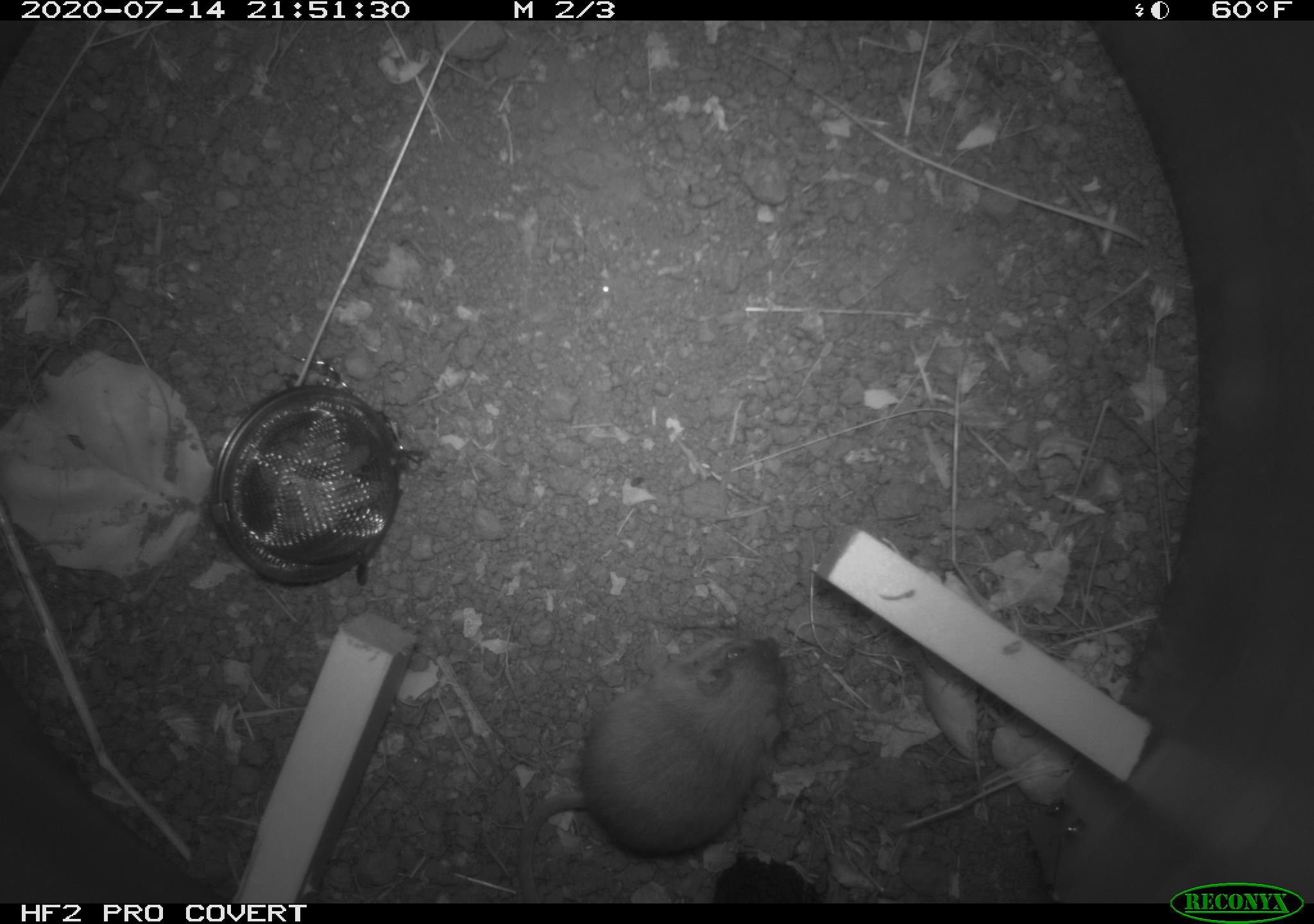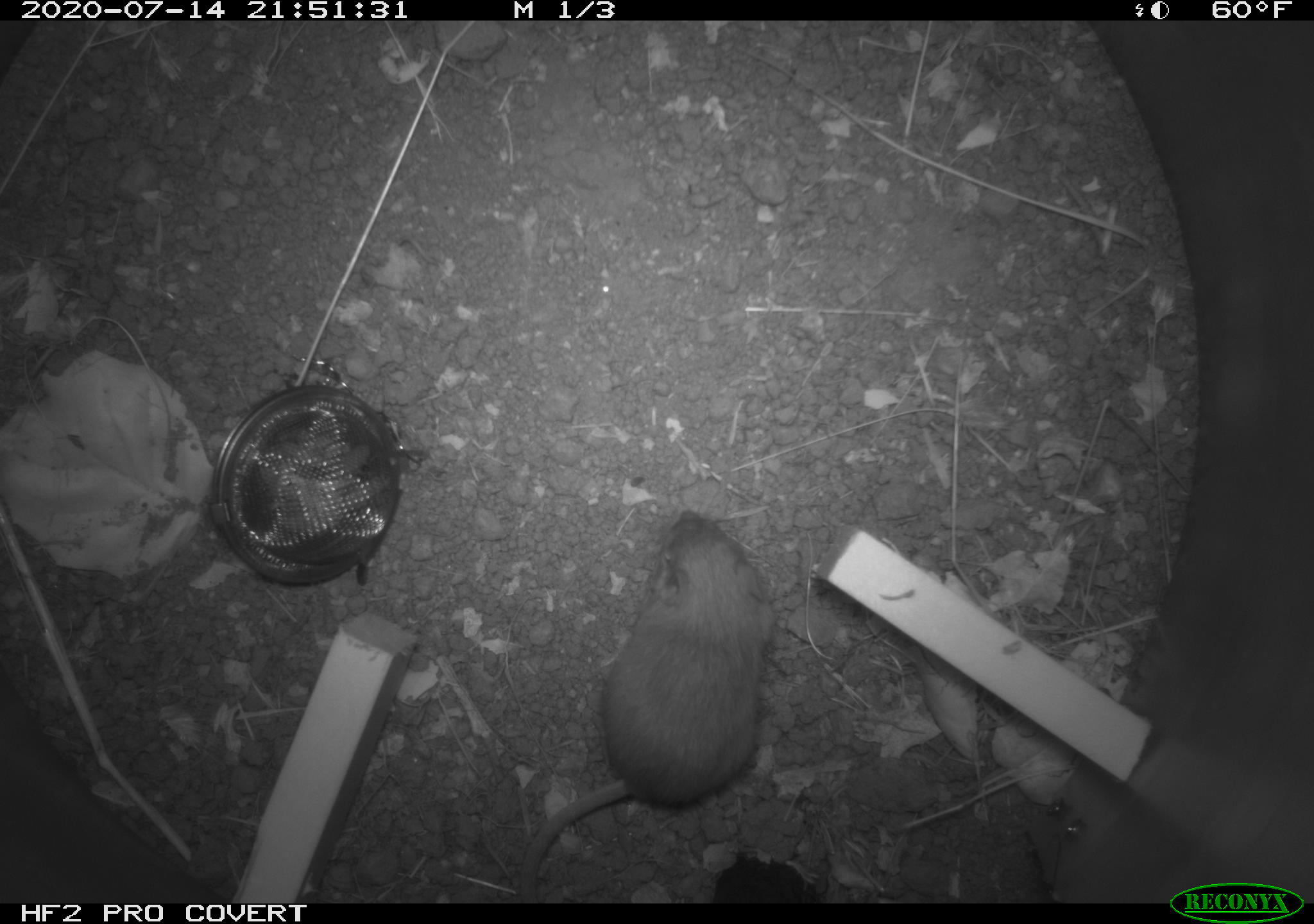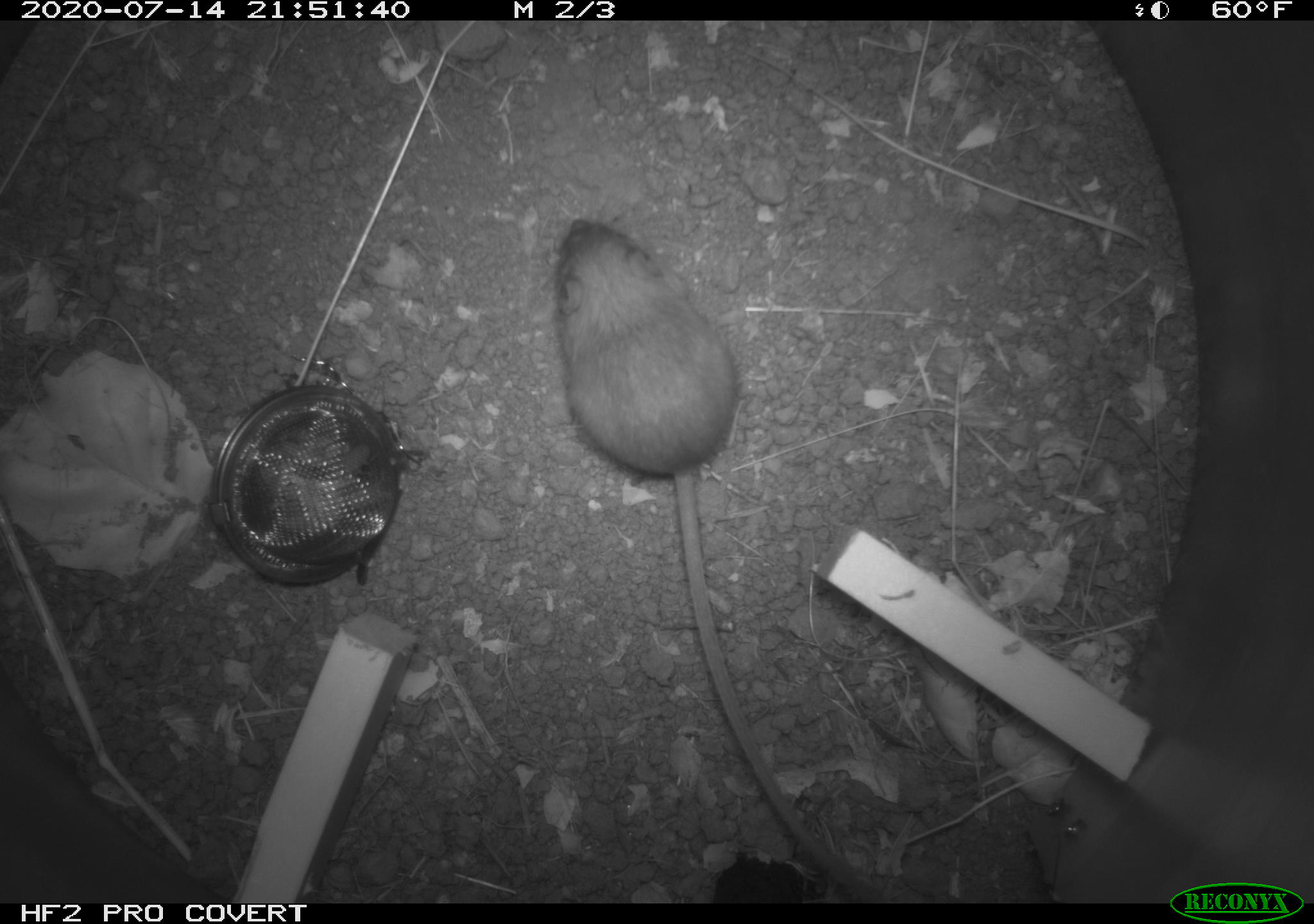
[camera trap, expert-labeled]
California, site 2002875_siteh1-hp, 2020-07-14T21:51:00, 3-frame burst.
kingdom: Animalia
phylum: Chordata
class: Mammalia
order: Rodentia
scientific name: Rodentia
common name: rodent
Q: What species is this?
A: Rodent (Rodentia).